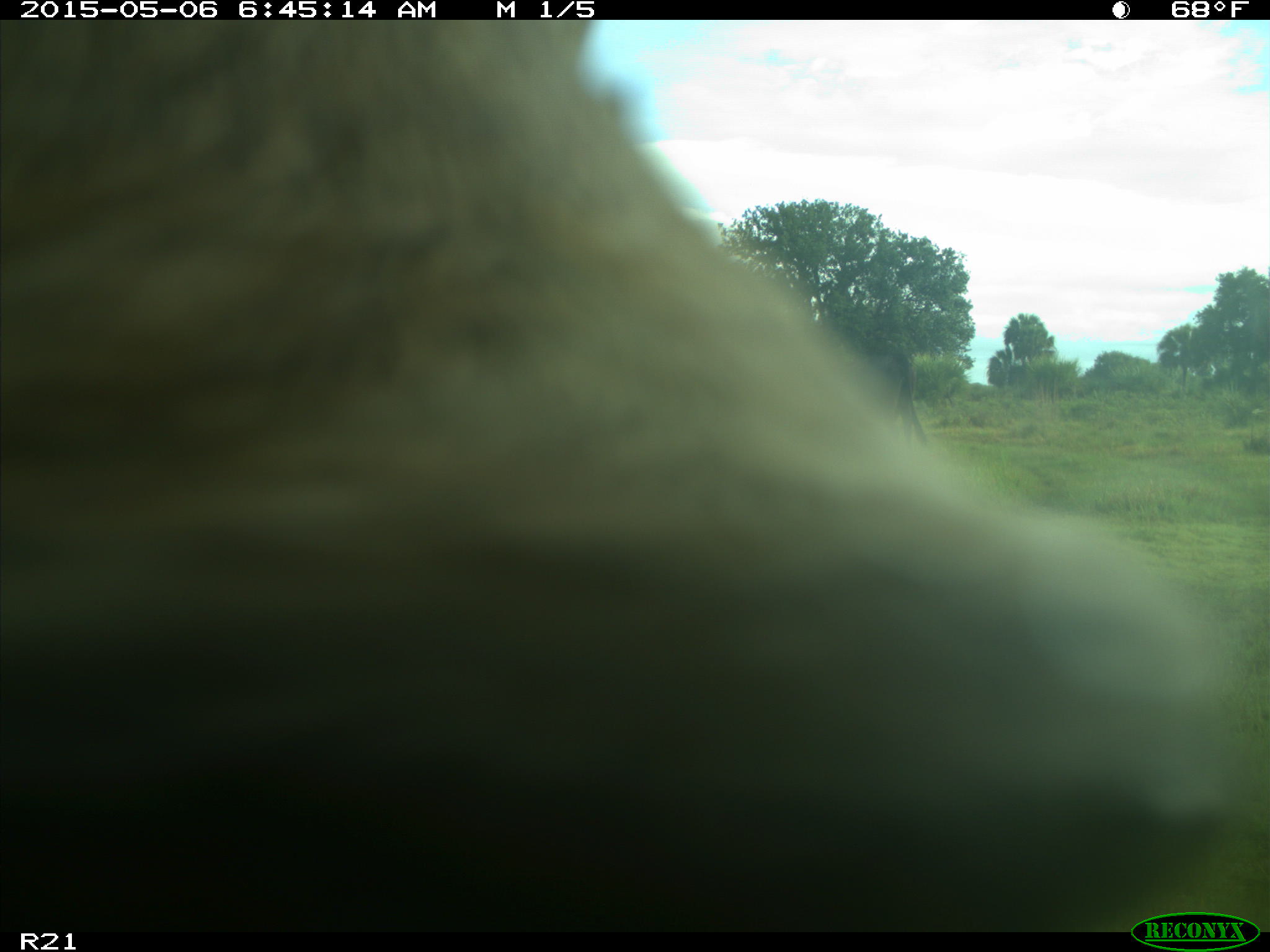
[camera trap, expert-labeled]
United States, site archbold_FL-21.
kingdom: Animalia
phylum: Chordata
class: Mammalia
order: Artiodactyla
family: Bovidae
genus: Bos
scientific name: Bos taurus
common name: domestic cow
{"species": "Bos taurus (domestic cow)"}